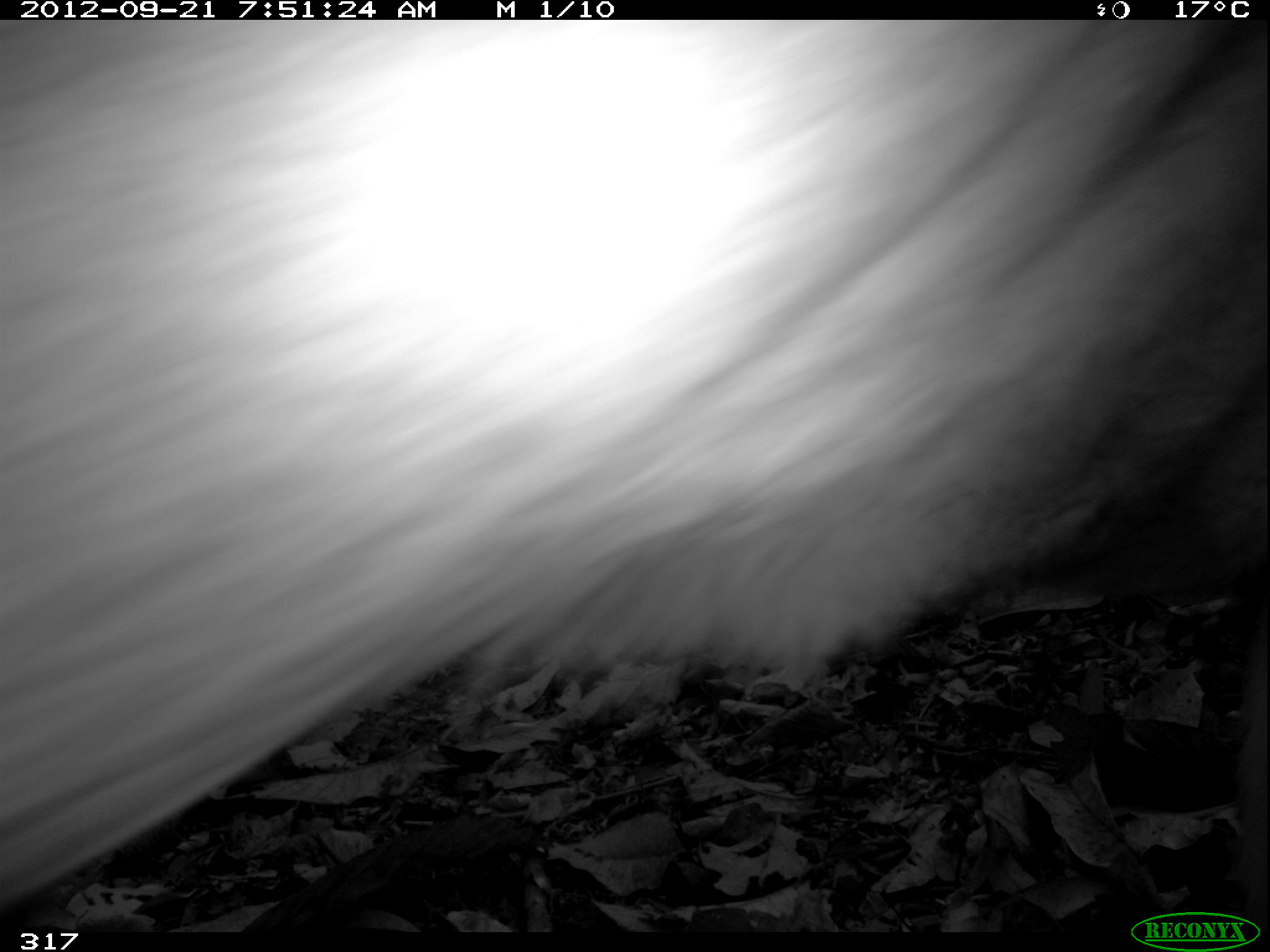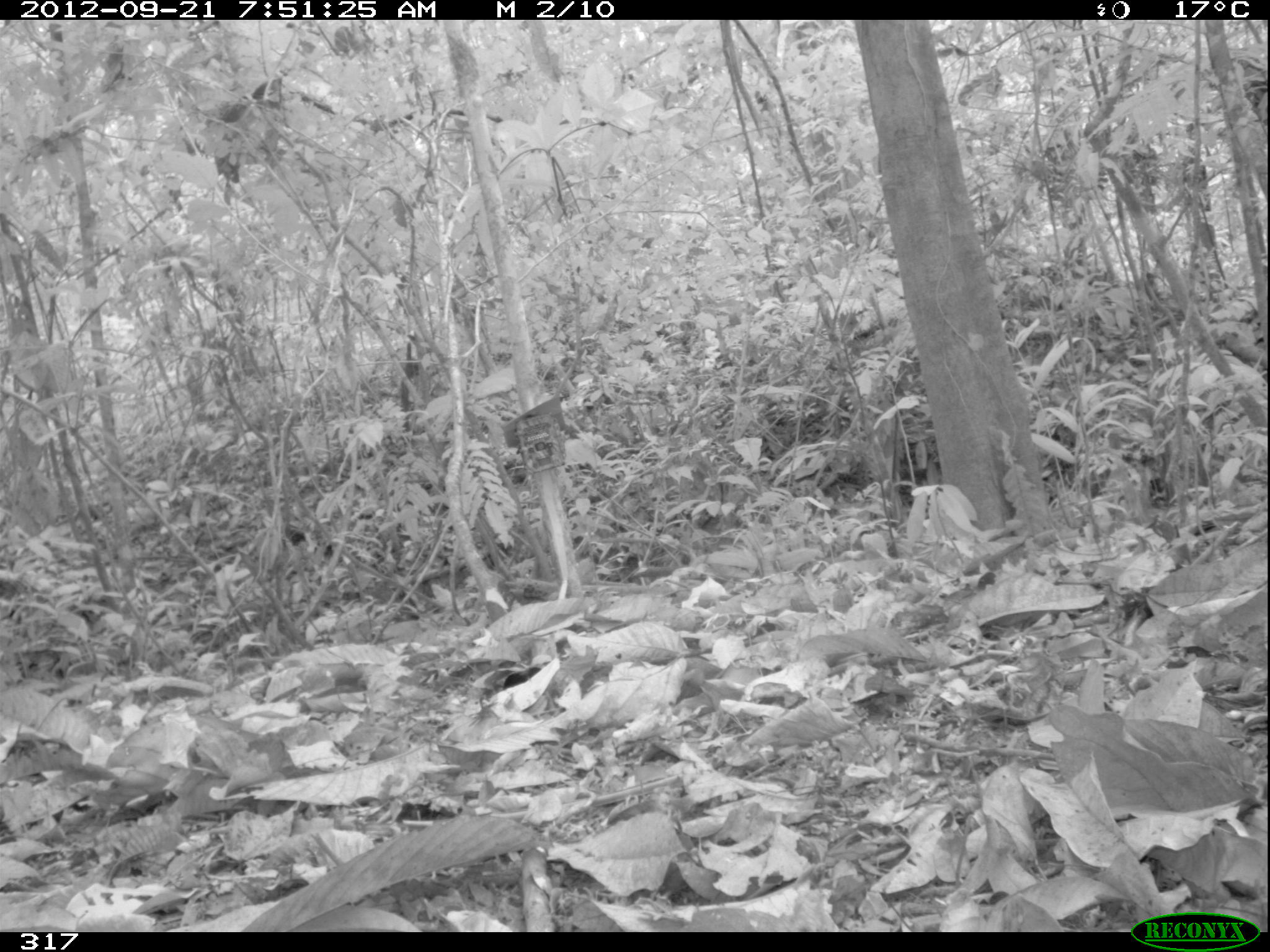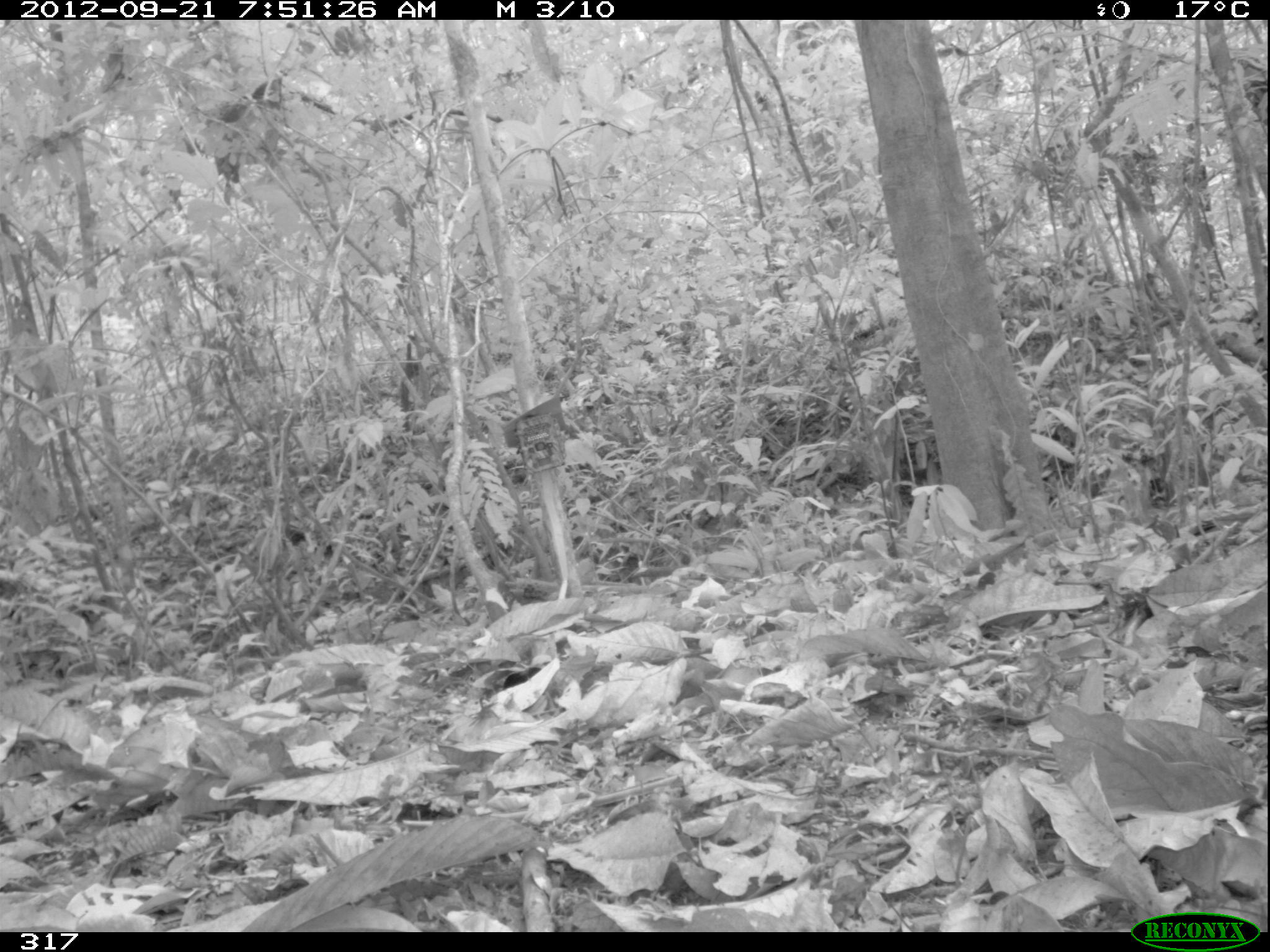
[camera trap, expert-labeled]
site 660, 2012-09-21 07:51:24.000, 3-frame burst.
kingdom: Animalia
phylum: Chordata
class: Mammalia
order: Artiodactyla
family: Cervidae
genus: Mazama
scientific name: Mazama americana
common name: red brocket